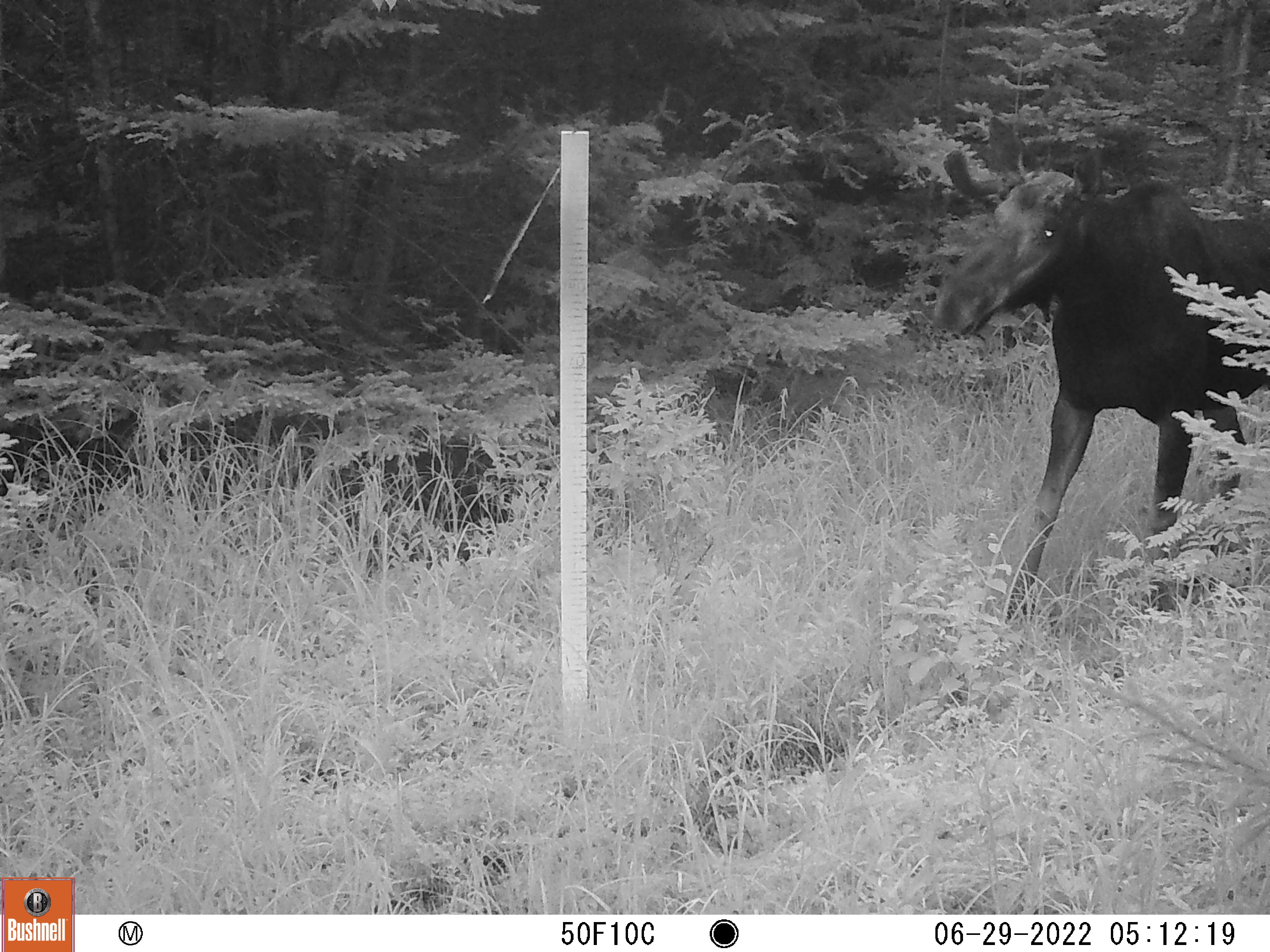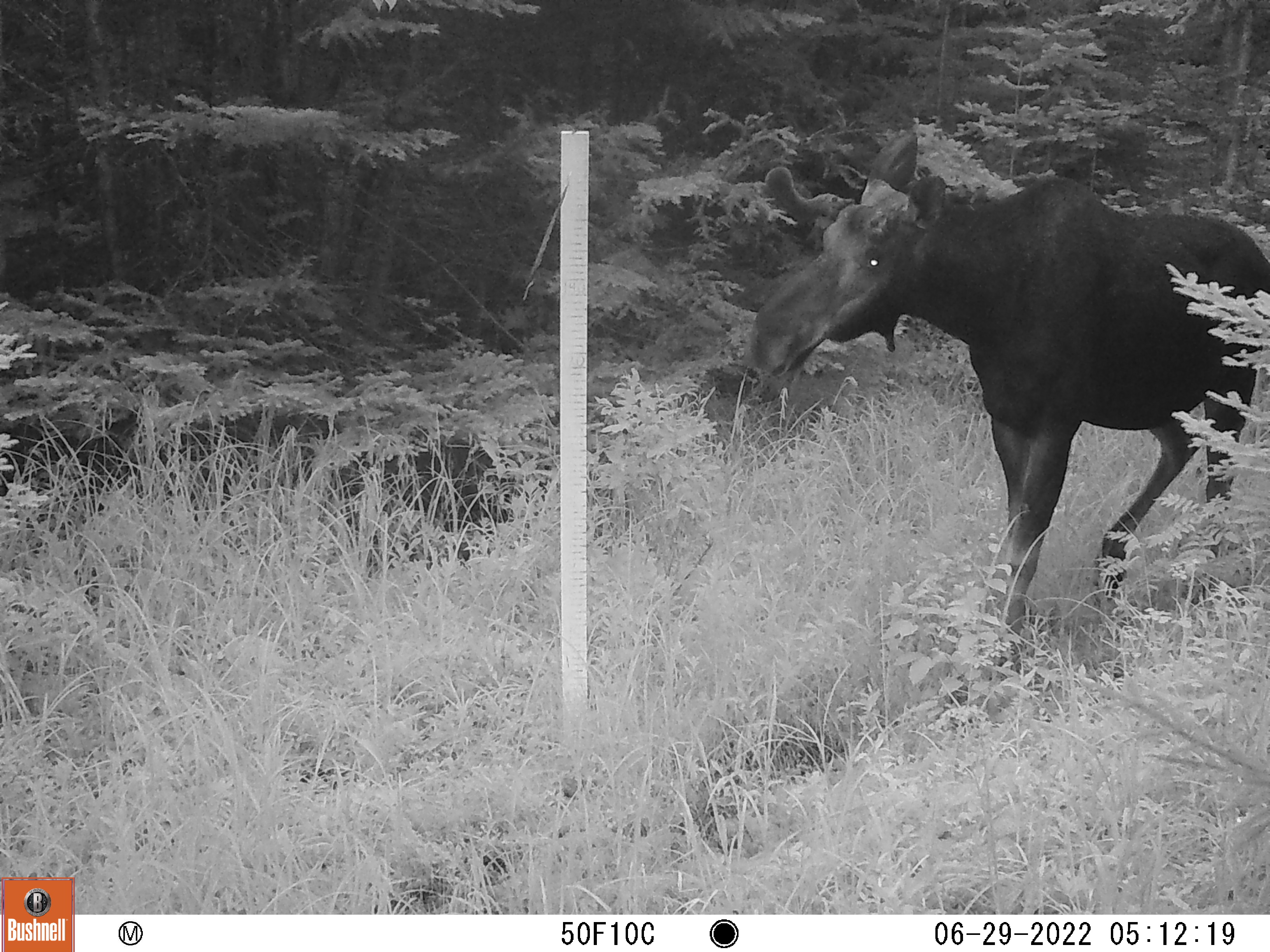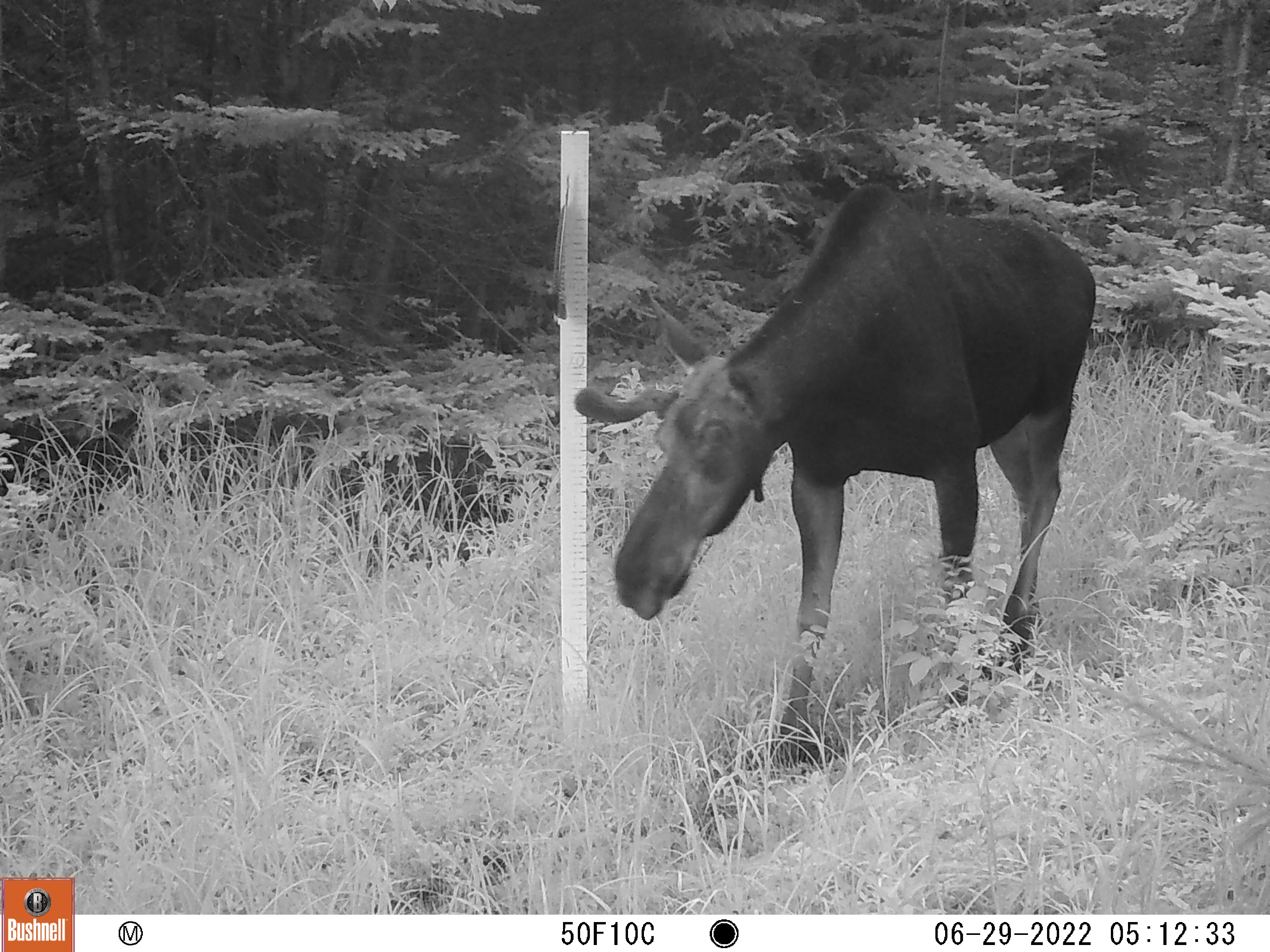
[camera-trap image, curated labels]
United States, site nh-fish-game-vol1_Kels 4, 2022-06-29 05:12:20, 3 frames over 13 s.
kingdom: Animalia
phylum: Chordata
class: Mammalia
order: Artiodactyla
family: Cervidae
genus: Alces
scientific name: Alces alces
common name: moose